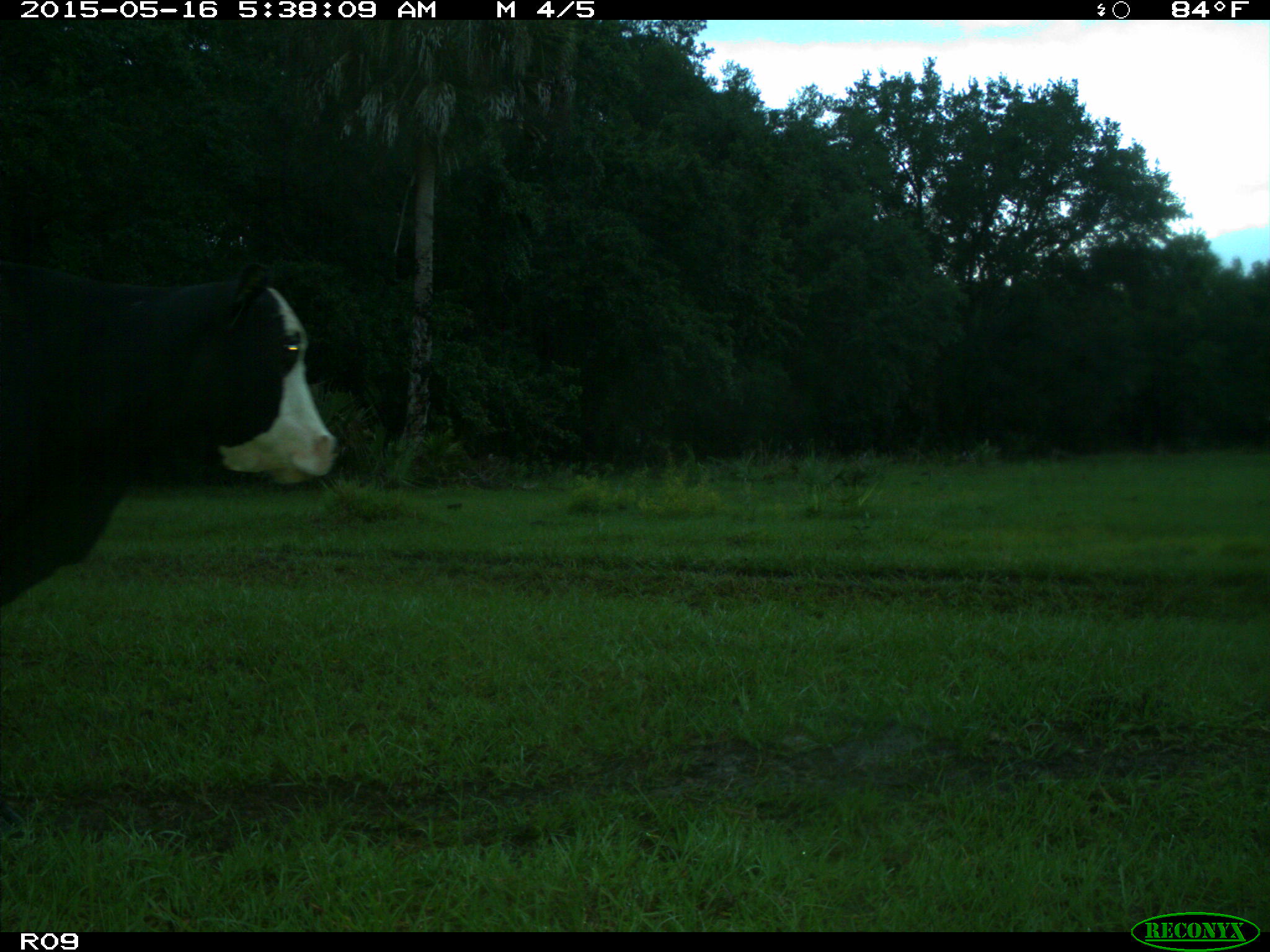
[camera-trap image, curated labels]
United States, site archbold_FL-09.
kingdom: Animalia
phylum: Chordata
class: Mammalia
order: Artiodactyla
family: Bovidae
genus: Bos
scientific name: Bos taurus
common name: domestic cow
Bos taurus (domestic cow).